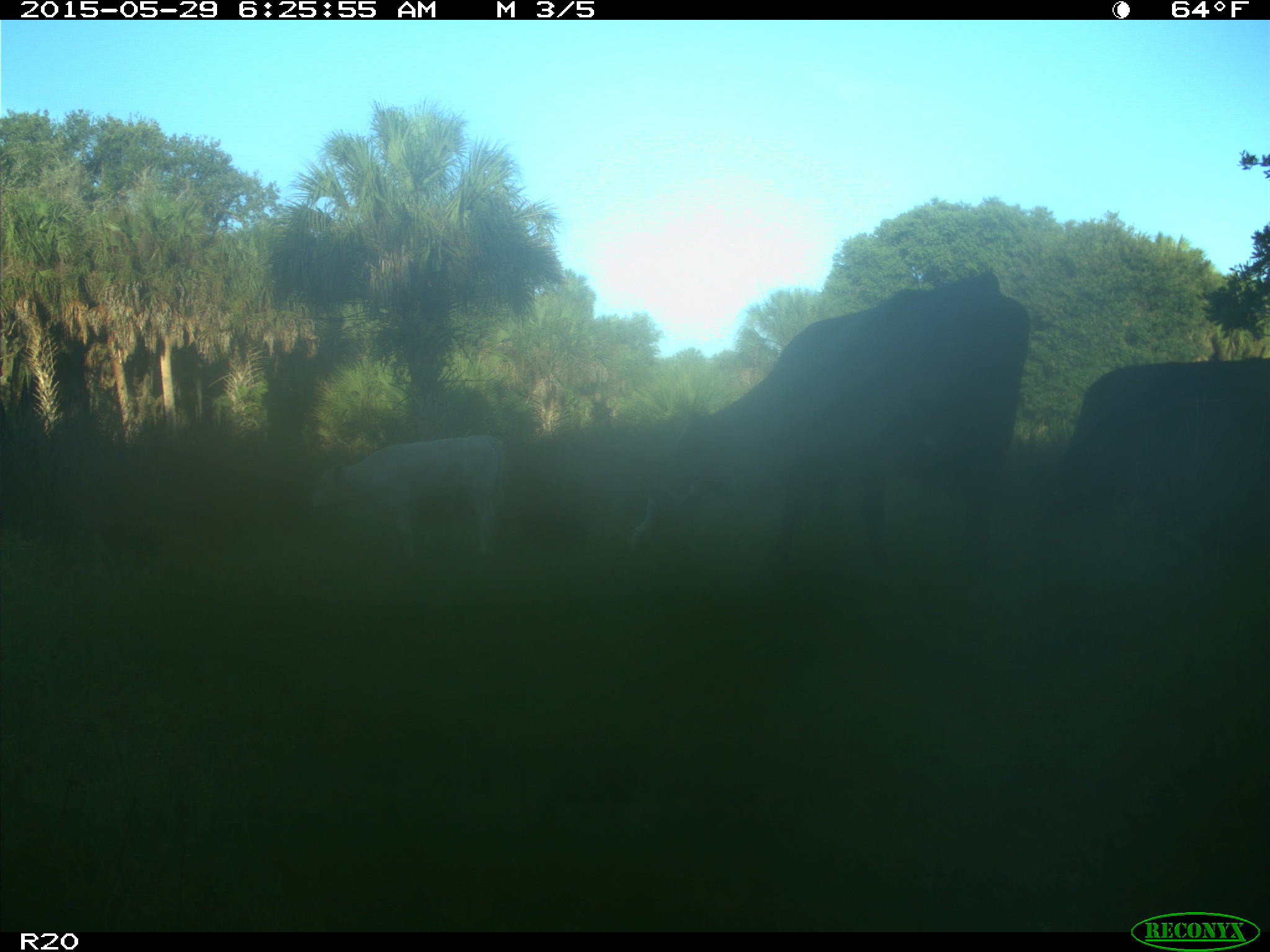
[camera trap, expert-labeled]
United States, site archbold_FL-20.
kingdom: Animalia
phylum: Chordata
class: Mammalia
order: Artiodactyla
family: Bovidae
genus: Bos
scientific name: Bos taurus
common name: domestic cow